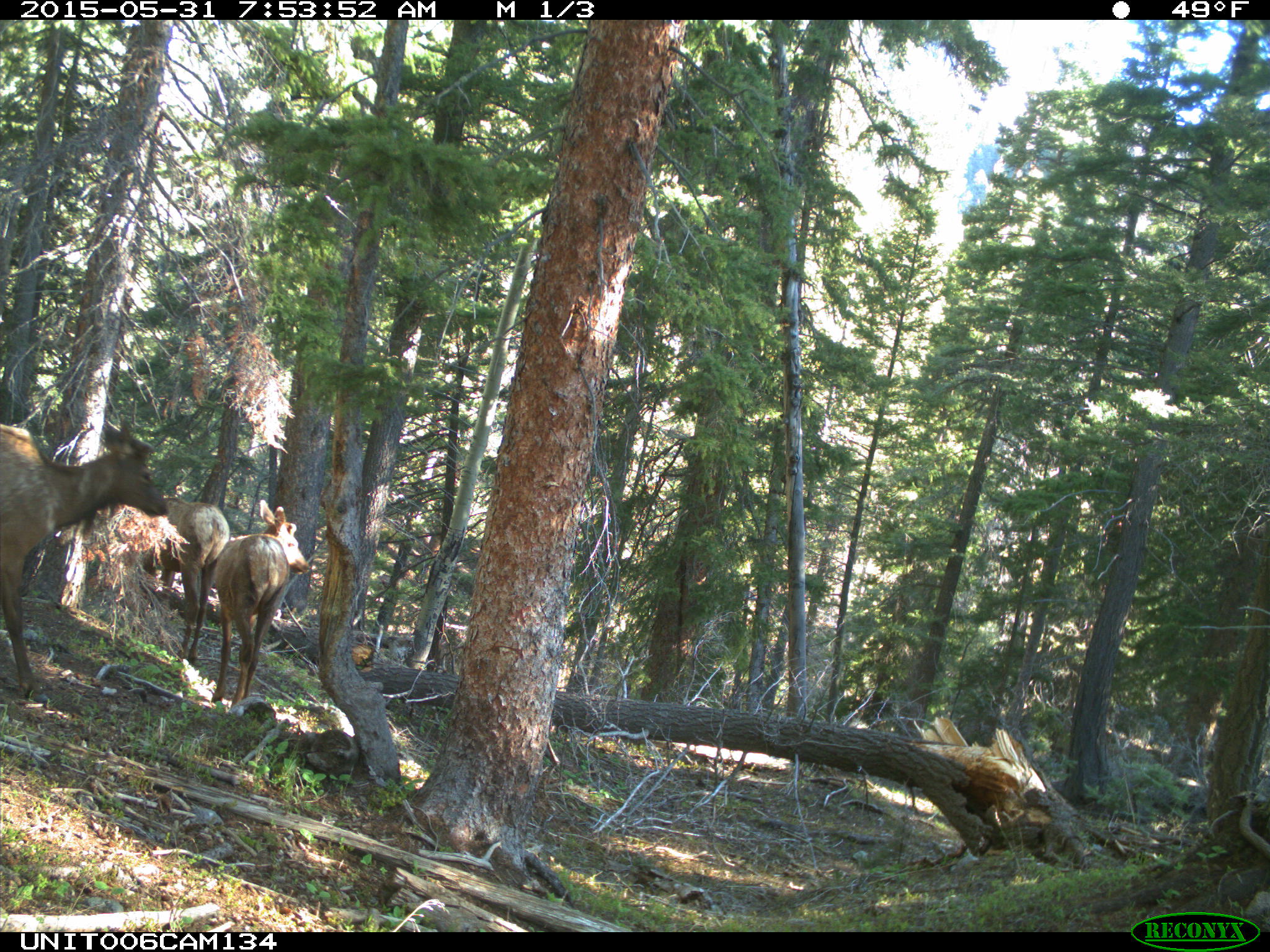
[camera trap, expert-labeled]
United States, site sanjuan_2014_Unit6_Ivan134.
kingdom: Animalia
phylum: Chordata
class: Mammalia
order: Artiodactyla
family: Cervidae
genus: Cervus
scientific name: Cervus elaphus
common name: red deer